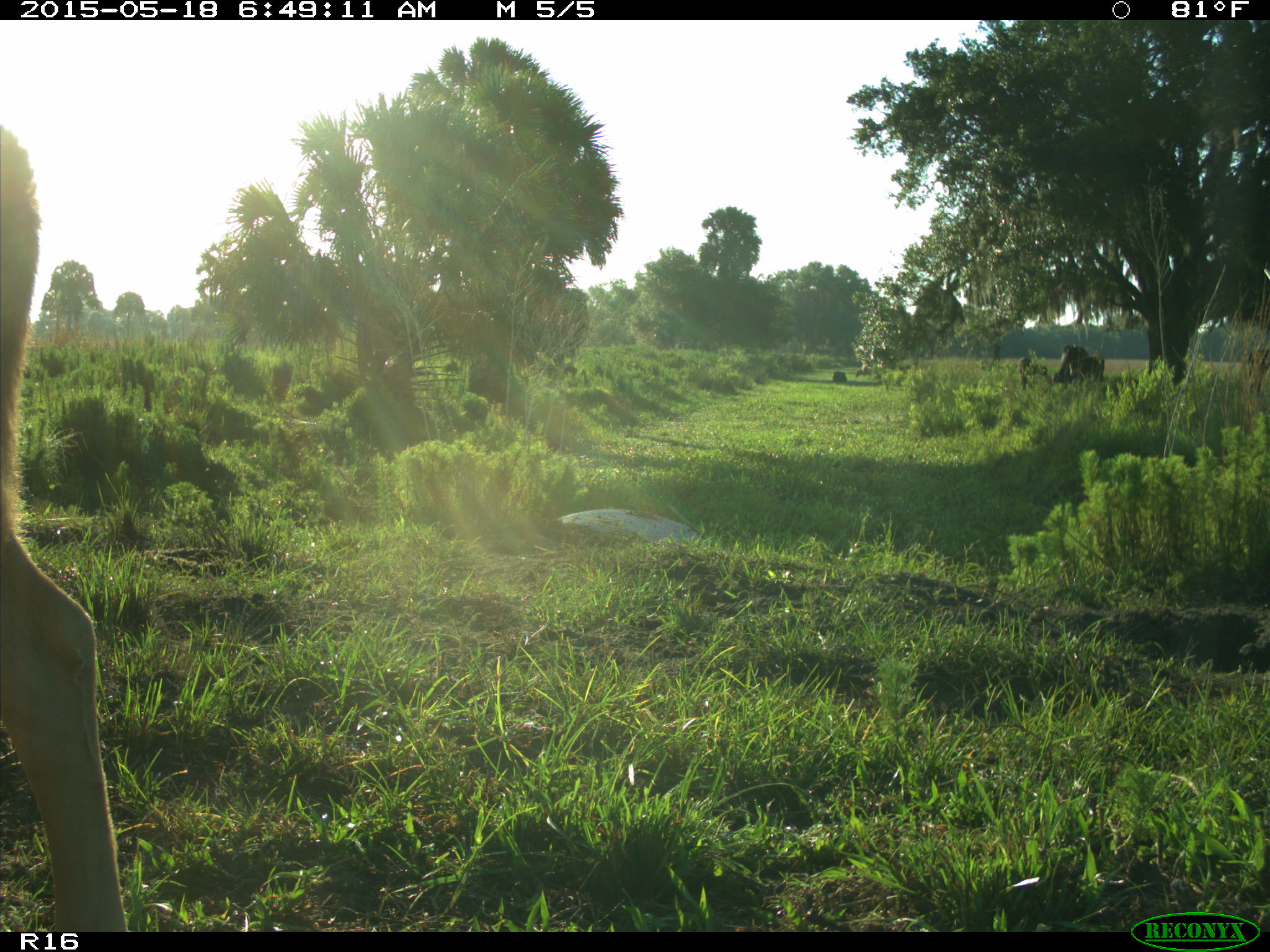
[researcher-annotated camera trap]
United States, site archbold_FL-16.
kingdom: Animalia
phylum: Chordata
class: Mammalia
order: Artiodactyla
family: Bovidae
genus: Bos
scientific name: Bos taurus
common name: domestic cow